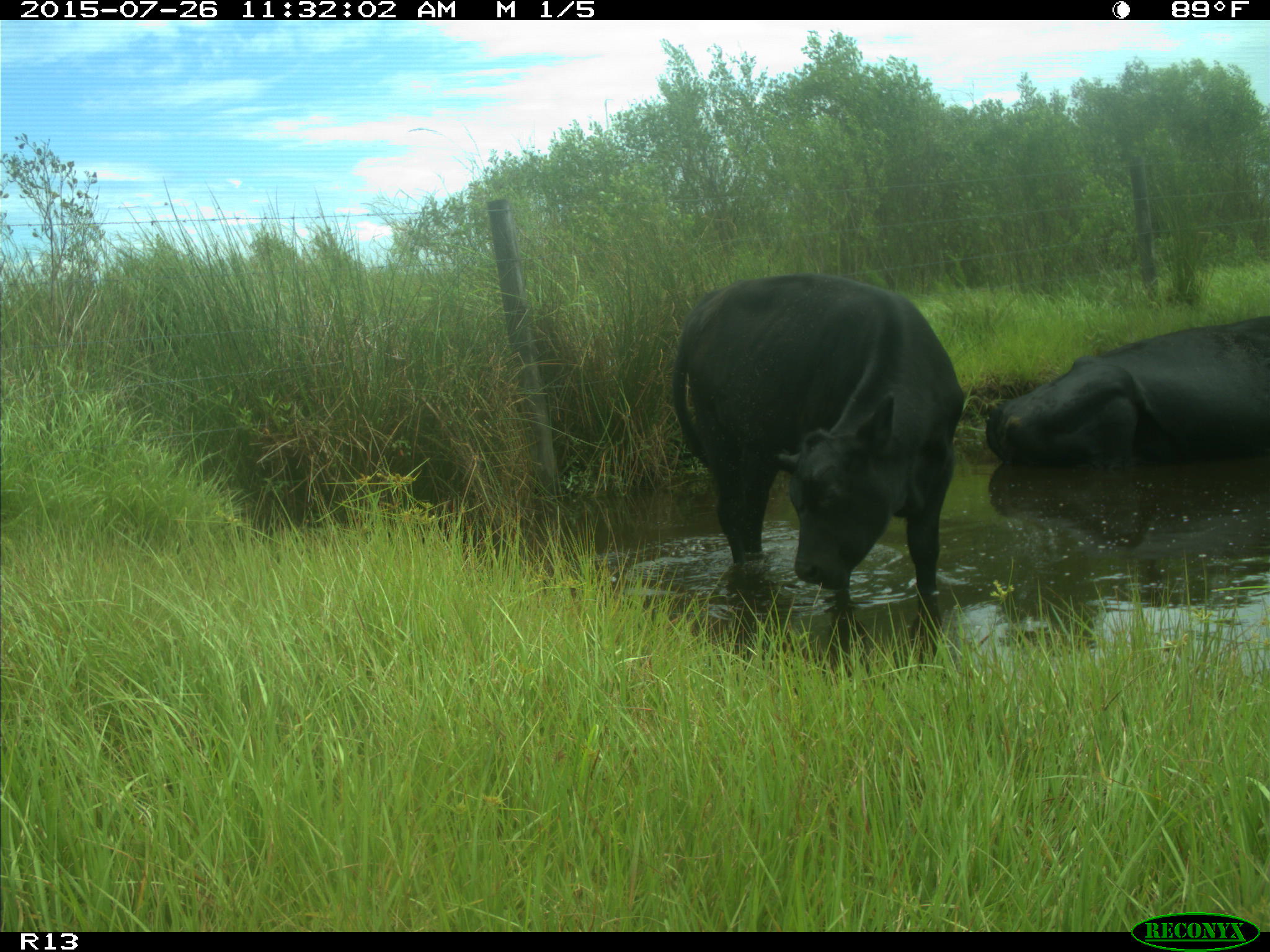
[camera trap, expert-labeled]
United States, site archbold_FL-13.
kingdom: Animalia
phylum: Chordata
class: Mammalia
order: Artiodactyla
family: Bovidae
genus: Bos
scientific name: Bos taurus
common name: domestic cow